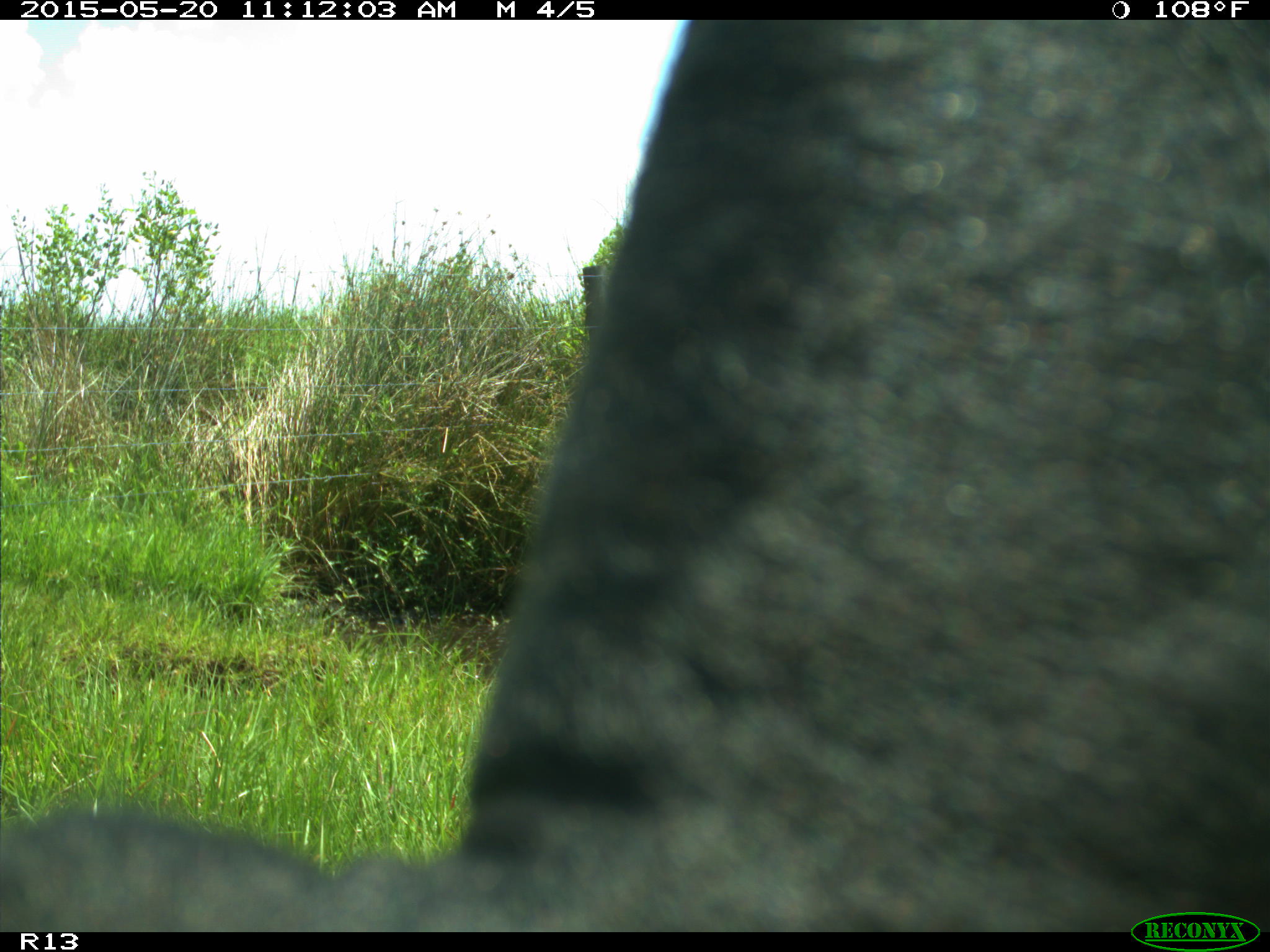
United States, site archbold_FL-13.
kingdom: Animalia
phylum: Chordata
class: Mammalia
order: Artiodactyla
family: Bovidae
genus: Bos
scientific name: Bos taurus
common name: domestic cow